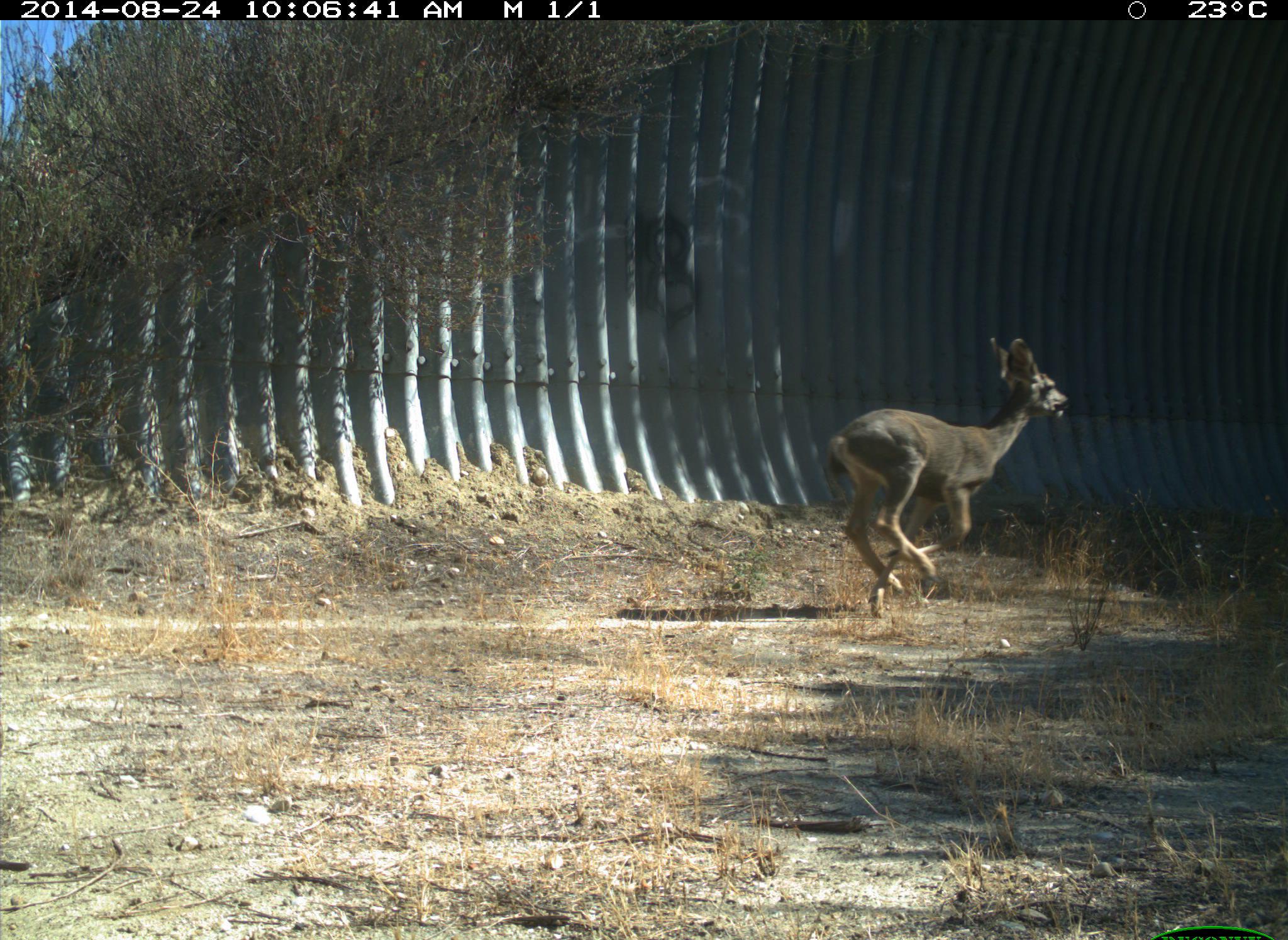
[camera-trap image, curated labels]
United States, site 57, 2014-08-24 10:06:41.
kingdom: Animalia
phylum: Chordata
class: Mammalia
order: Artiodactyla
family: Cervidae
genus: Odocoileus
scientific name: Odocoileus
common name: deer